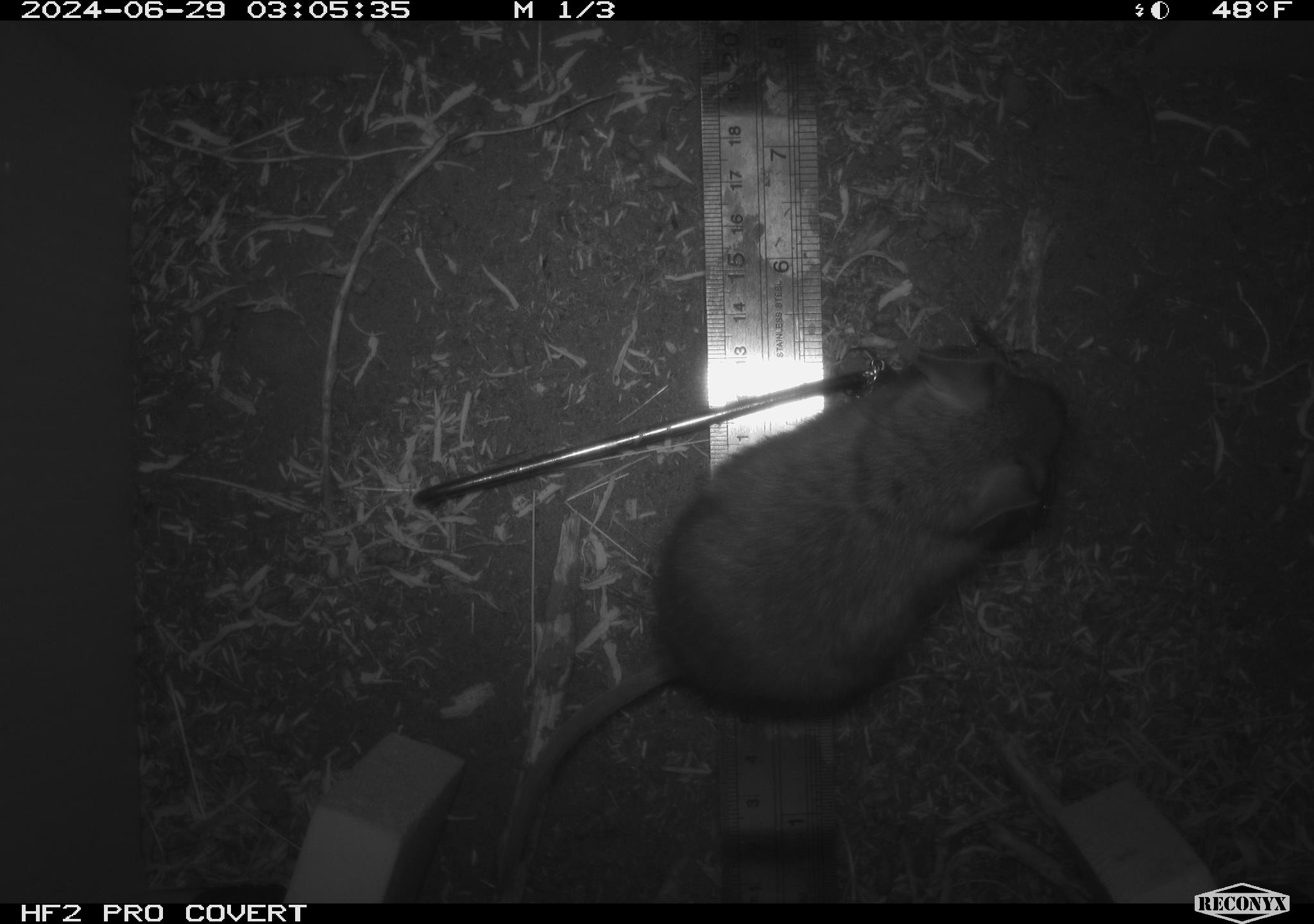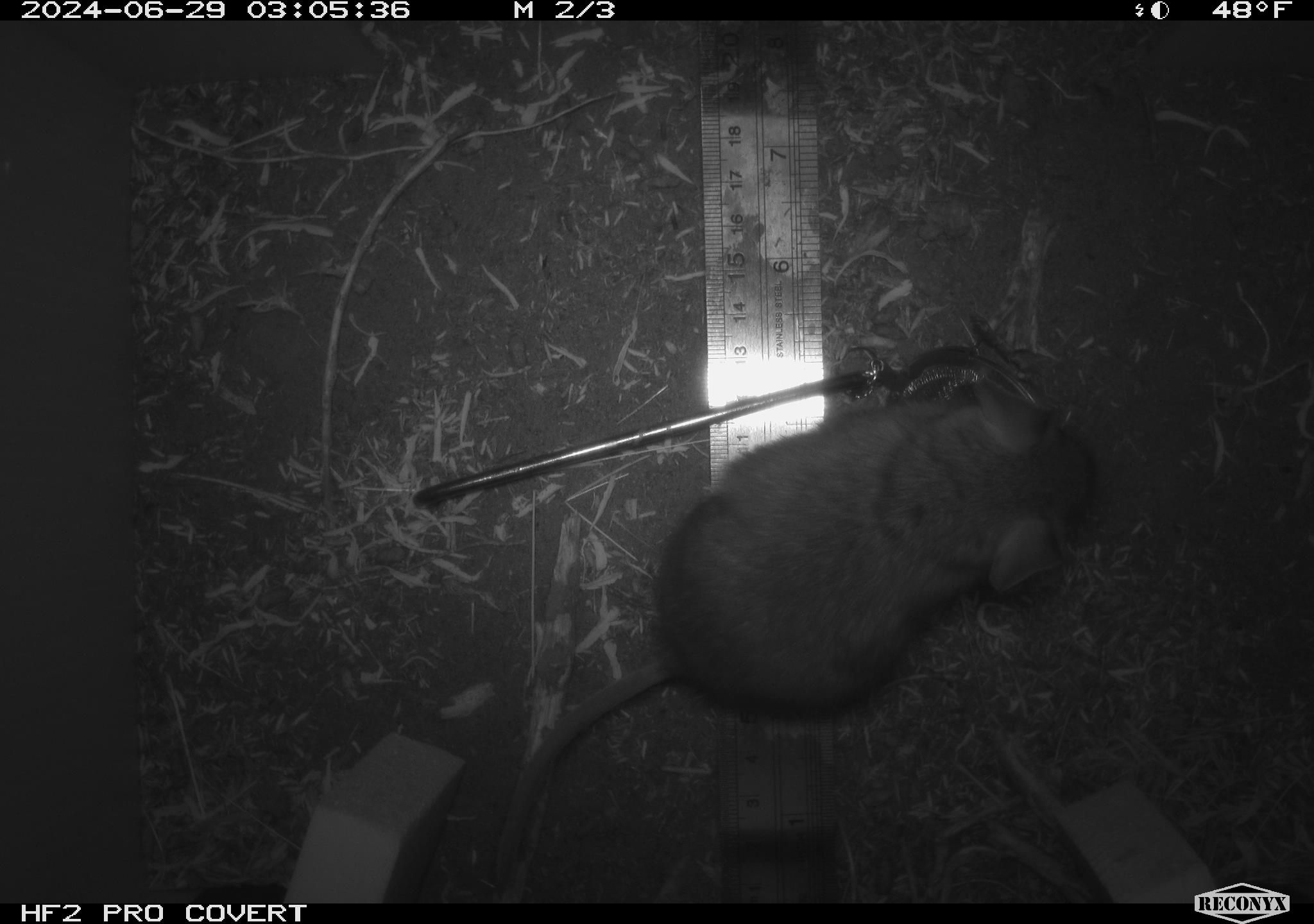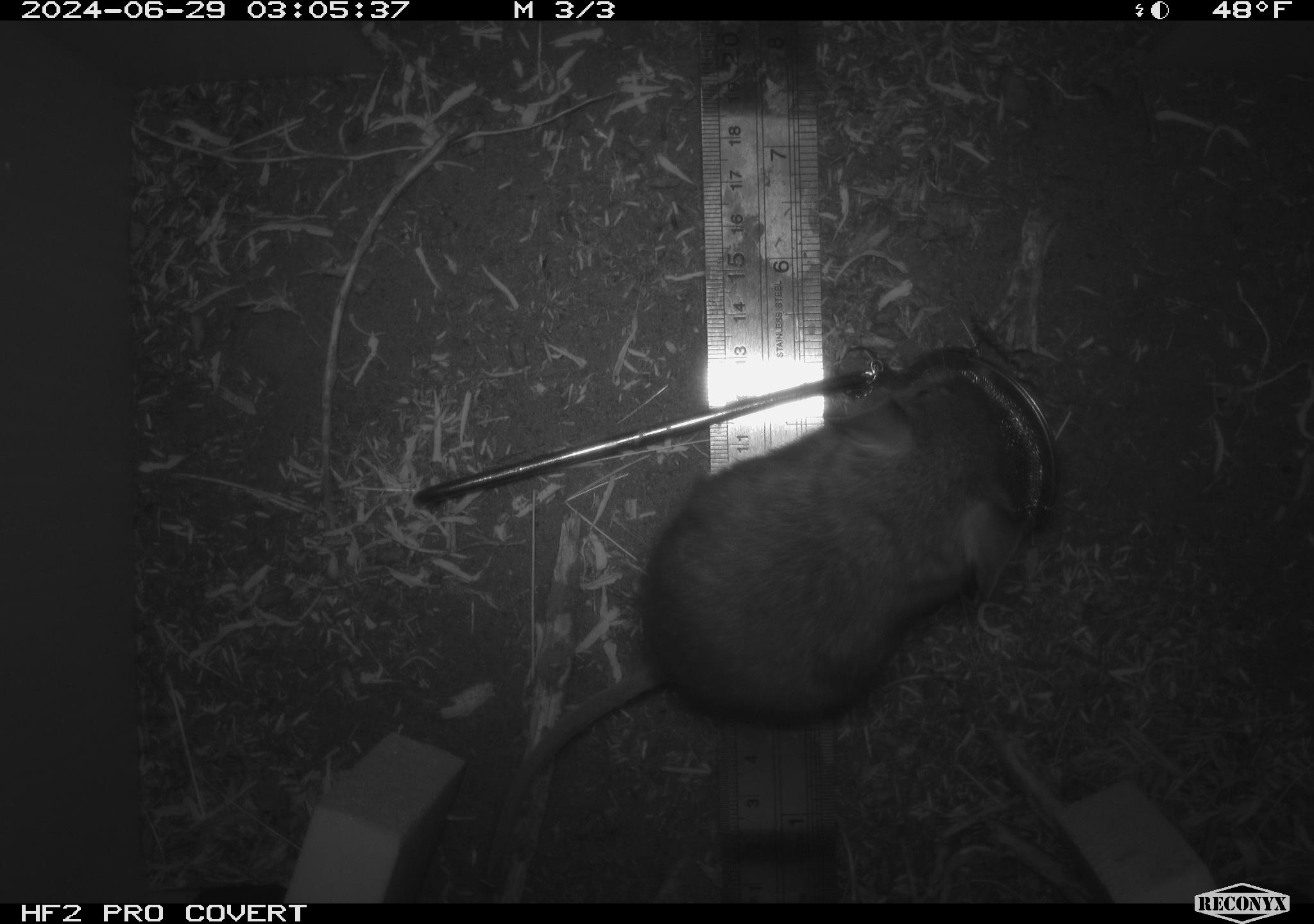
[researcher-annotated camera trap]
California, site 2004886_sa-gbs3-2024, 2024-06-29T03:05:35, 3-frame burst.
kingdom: Animalia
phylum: Chordata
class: Mammalia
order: Rodentia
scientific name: Rodentia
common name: mouse species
Mouse species (Rodentia).